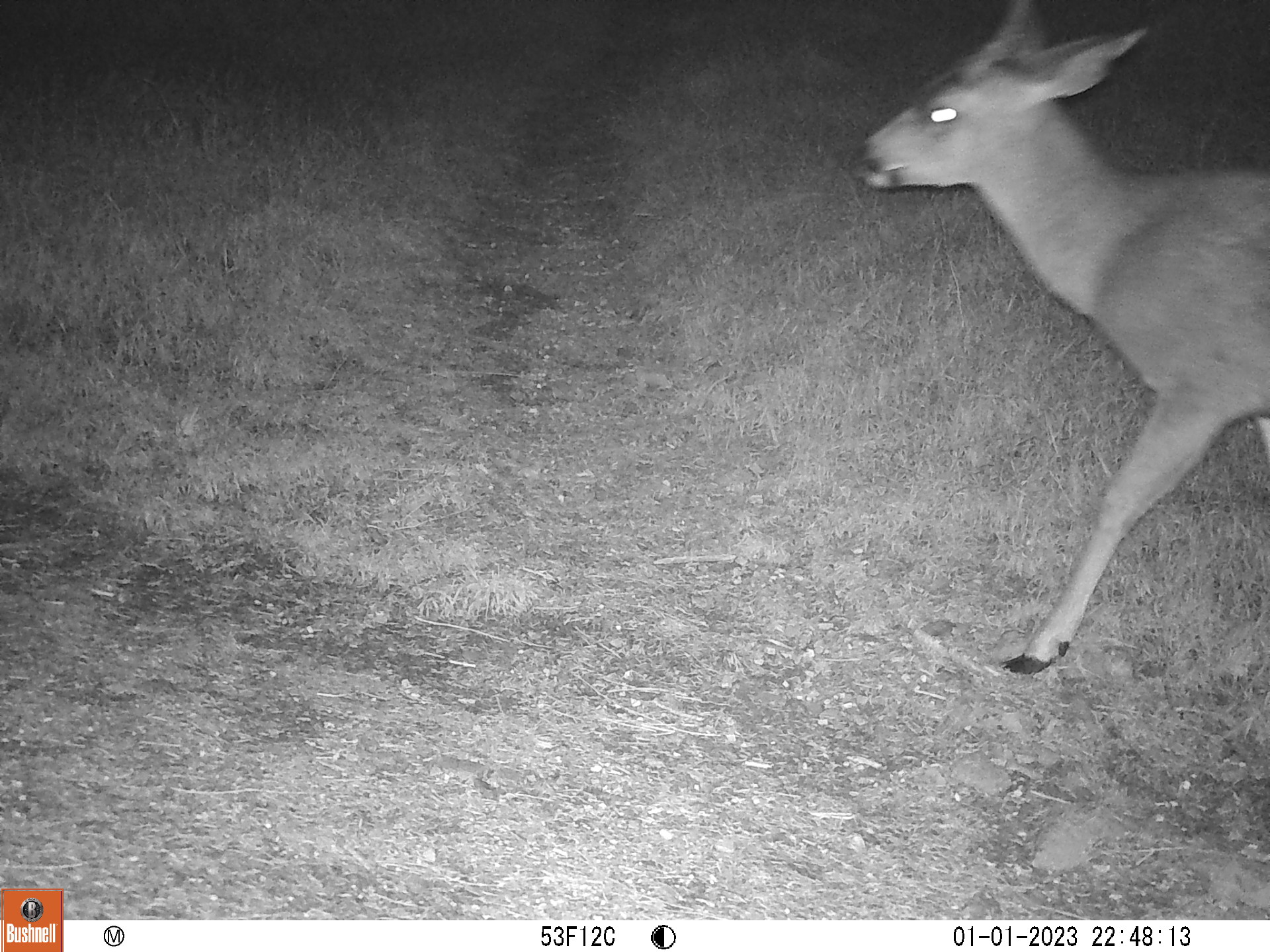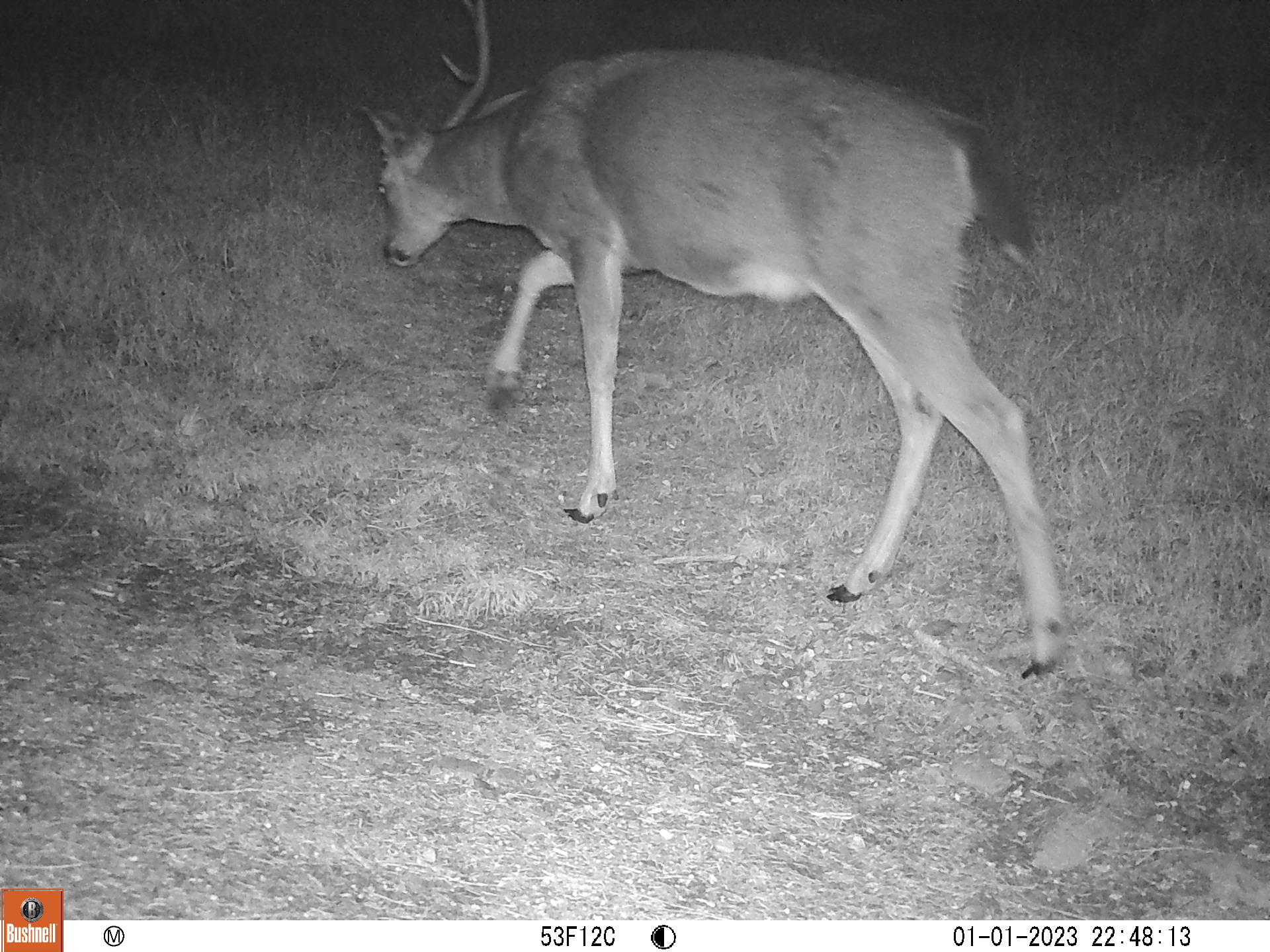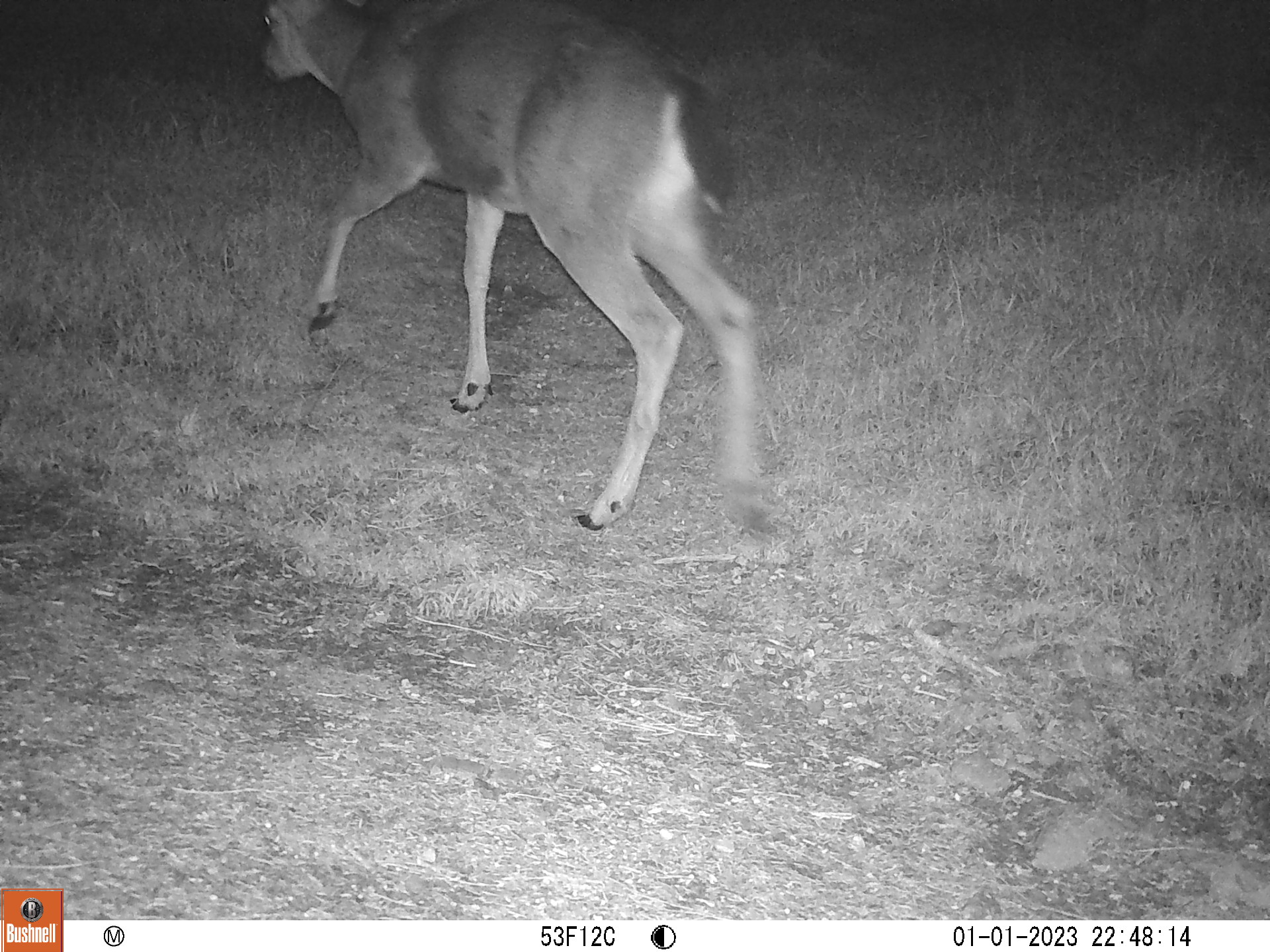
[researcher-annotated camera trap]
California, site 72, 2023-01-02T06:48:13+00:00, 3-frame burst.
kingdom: Animalia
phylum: Chordata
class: Mammalia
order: Artiodactyla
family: Cervidae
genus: Odocoileus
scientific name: Odocoileus hemionus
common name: mule deer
Mule deer (Odocoileus hemionus).